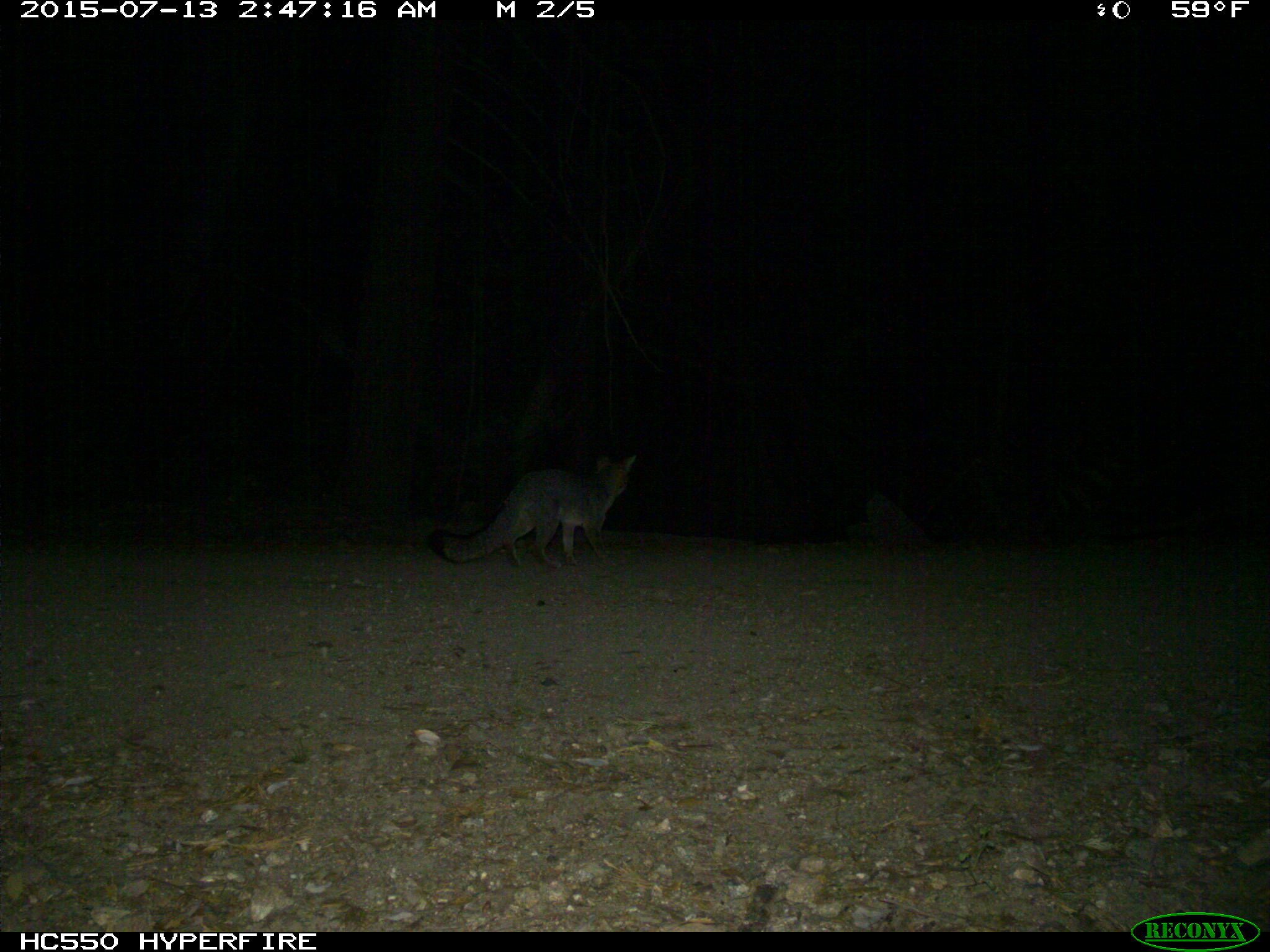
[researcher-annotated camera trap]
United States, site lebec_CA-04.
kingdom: Animalia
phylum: Chordata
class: Mammalia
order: Carnivora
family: Canidae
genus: Urocyon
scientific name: Urocyon cinereoargenteus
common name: gray fox